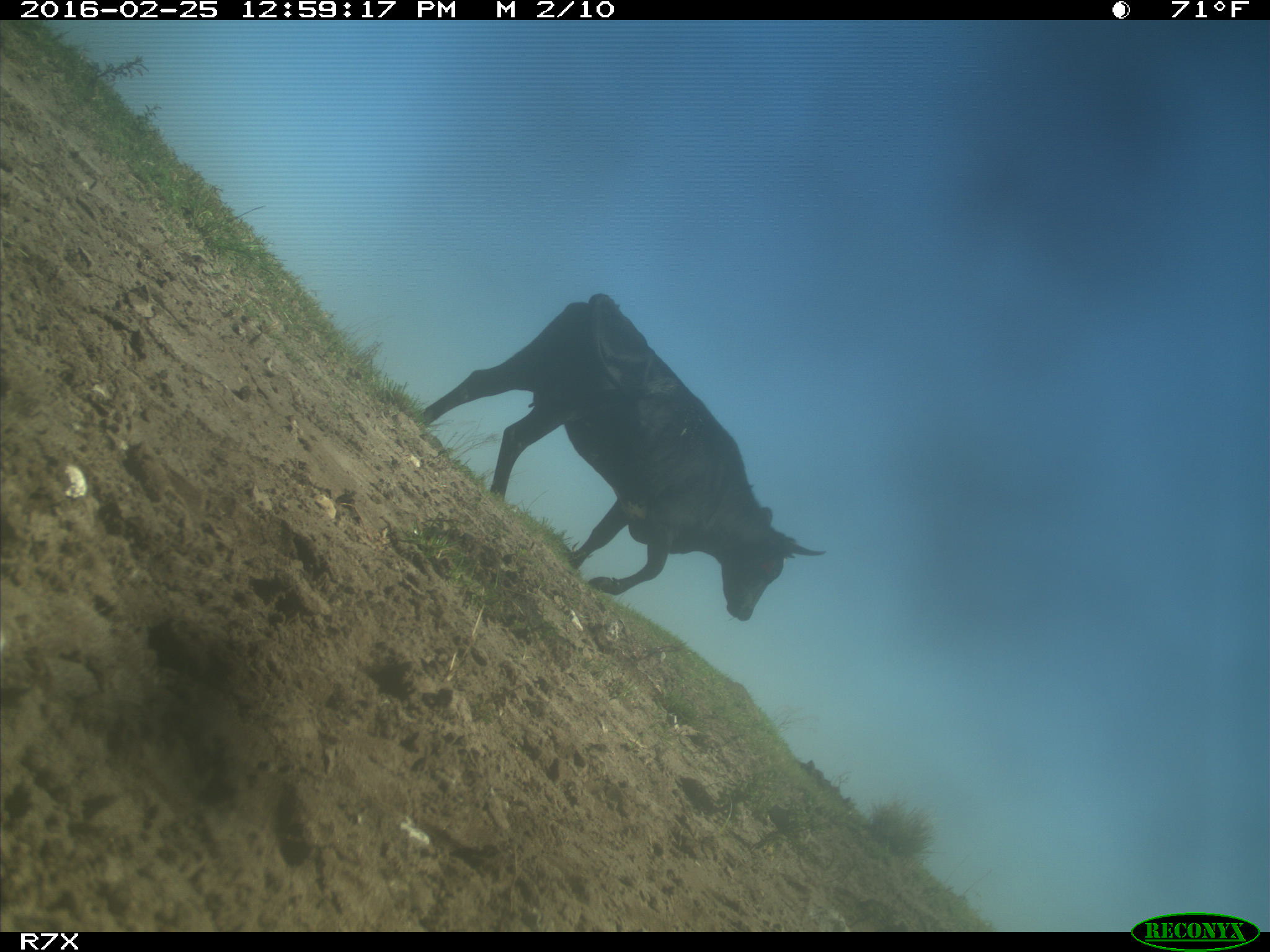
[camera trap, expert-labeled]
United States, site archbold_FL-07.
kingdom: Animalia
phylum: Chordata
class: Mammalia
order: Artiodactyla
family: Bovidae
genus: Bos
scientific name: Bos taurus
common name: domestic cow